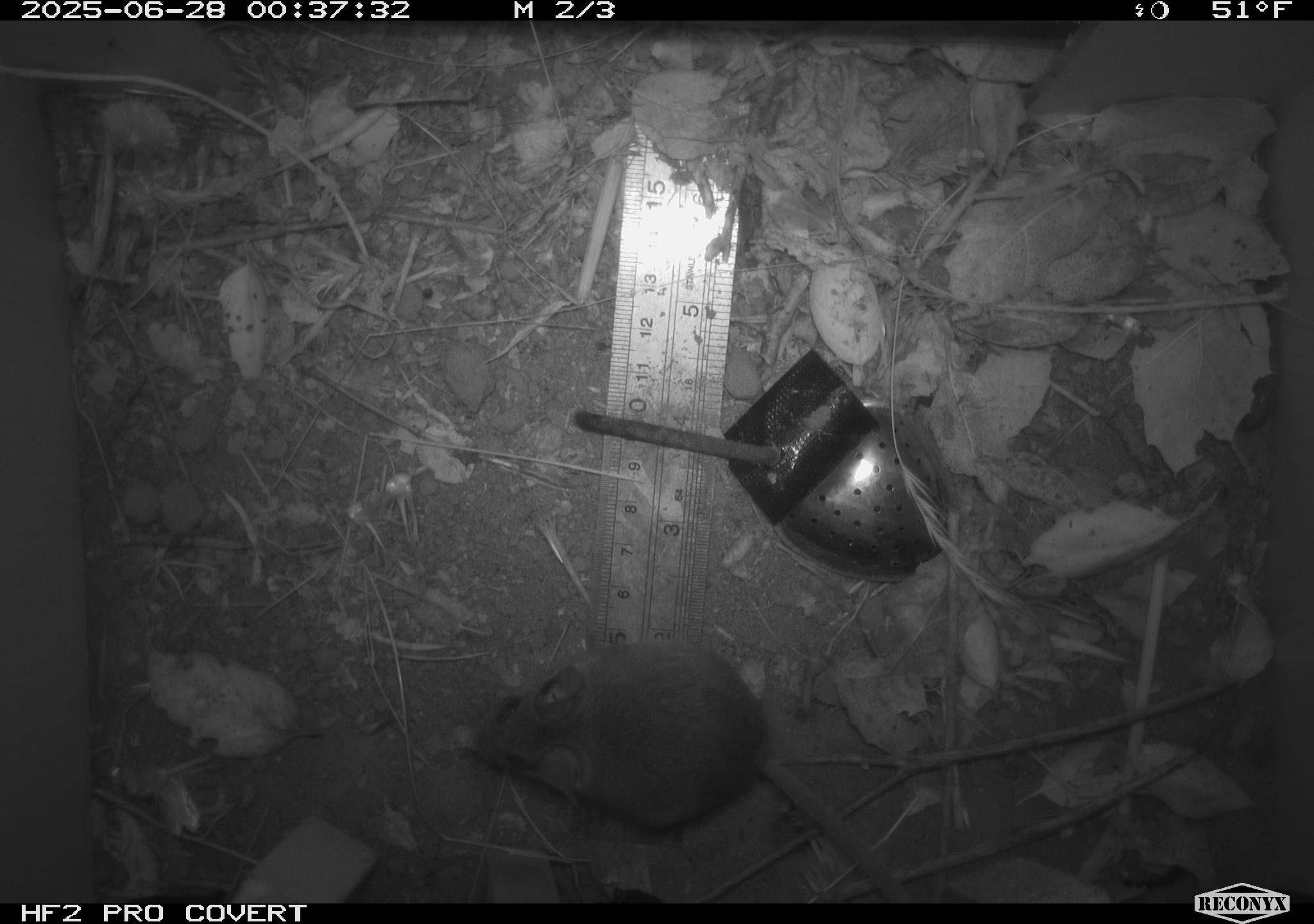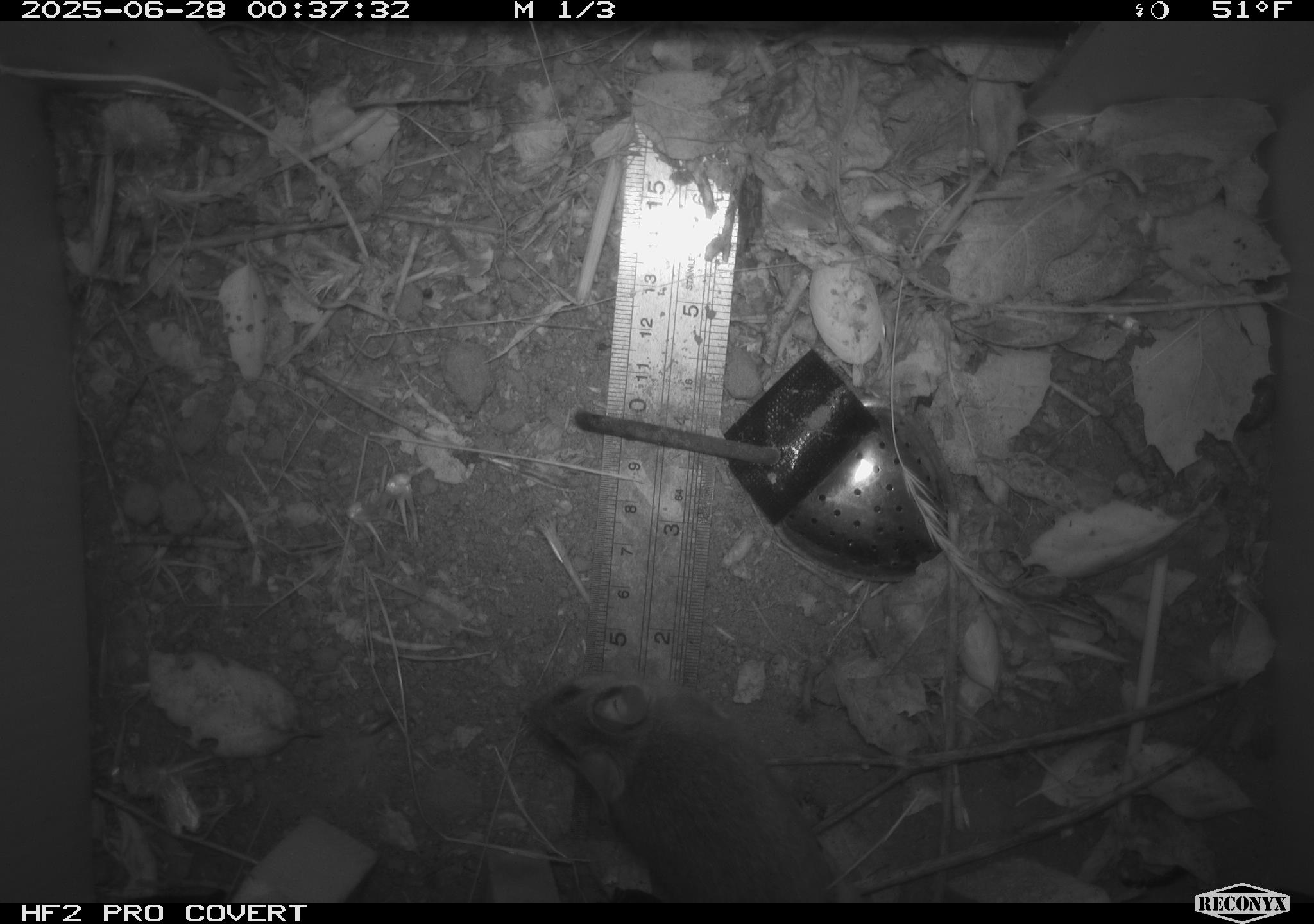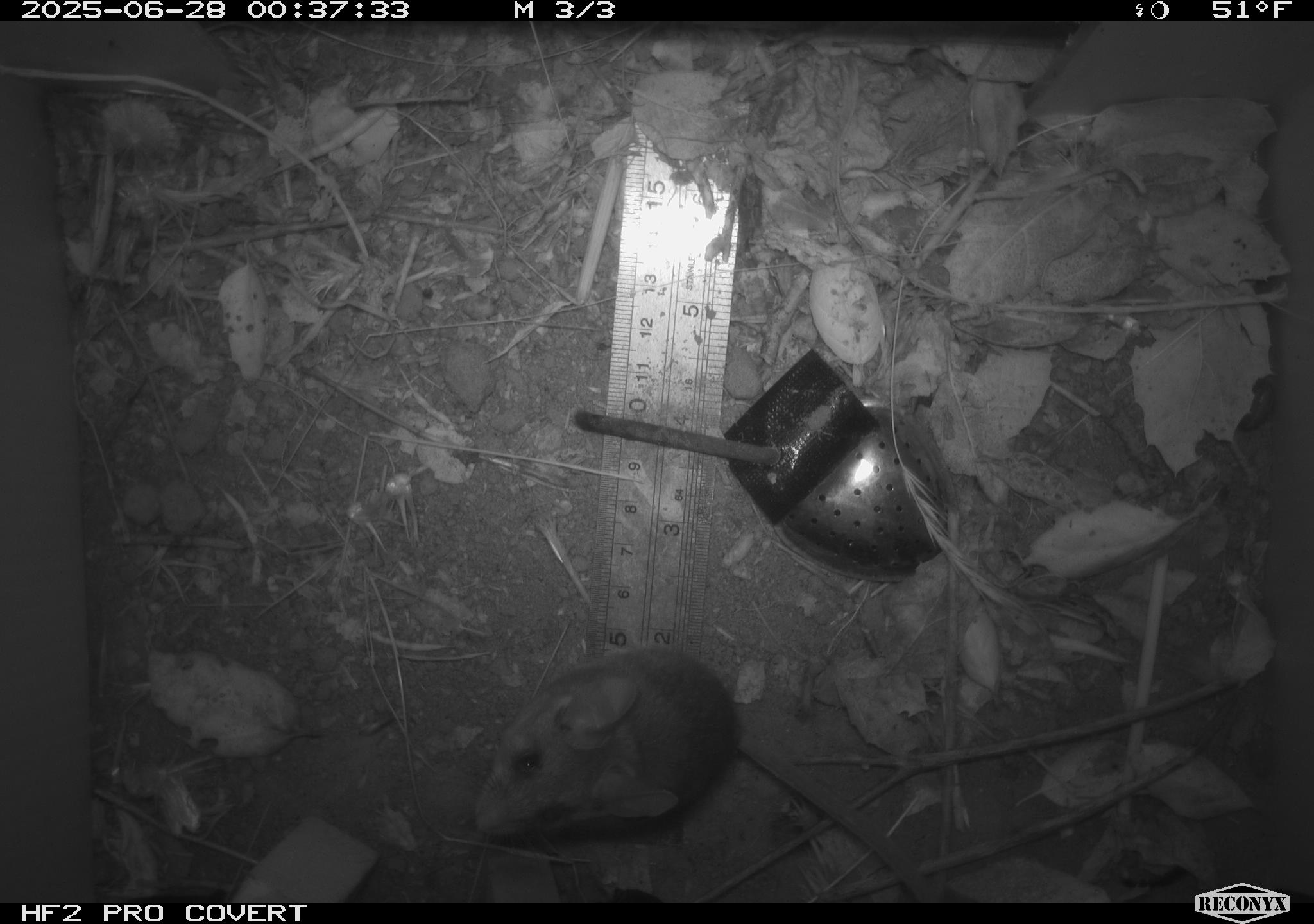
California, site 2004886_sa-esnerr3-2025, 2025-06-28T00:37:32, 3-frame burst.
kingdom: Animalia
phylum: Chordata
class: Mammalia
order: Rodentia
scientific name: Rodentia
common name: rodent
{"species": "rodent (Rodentia)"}